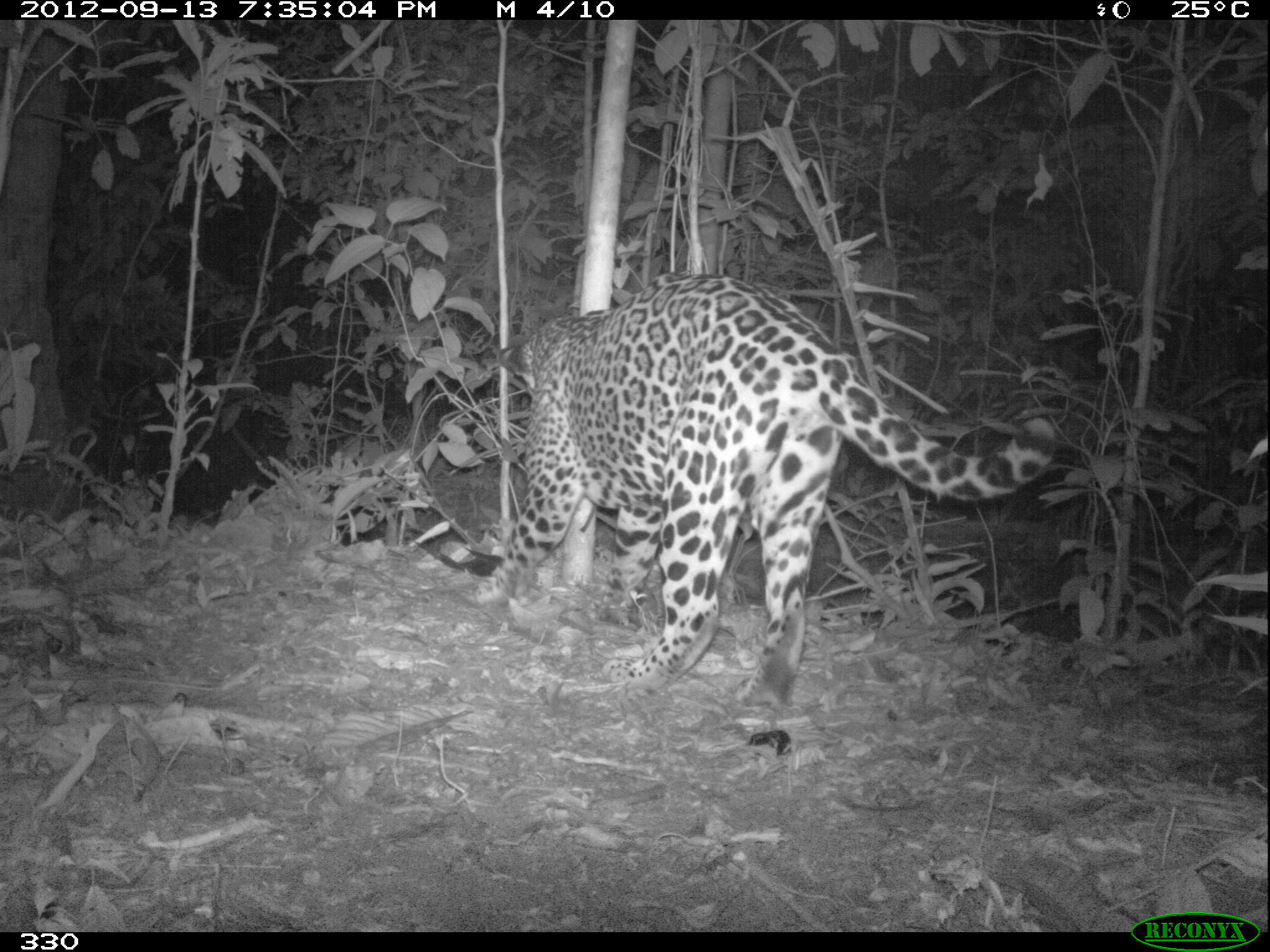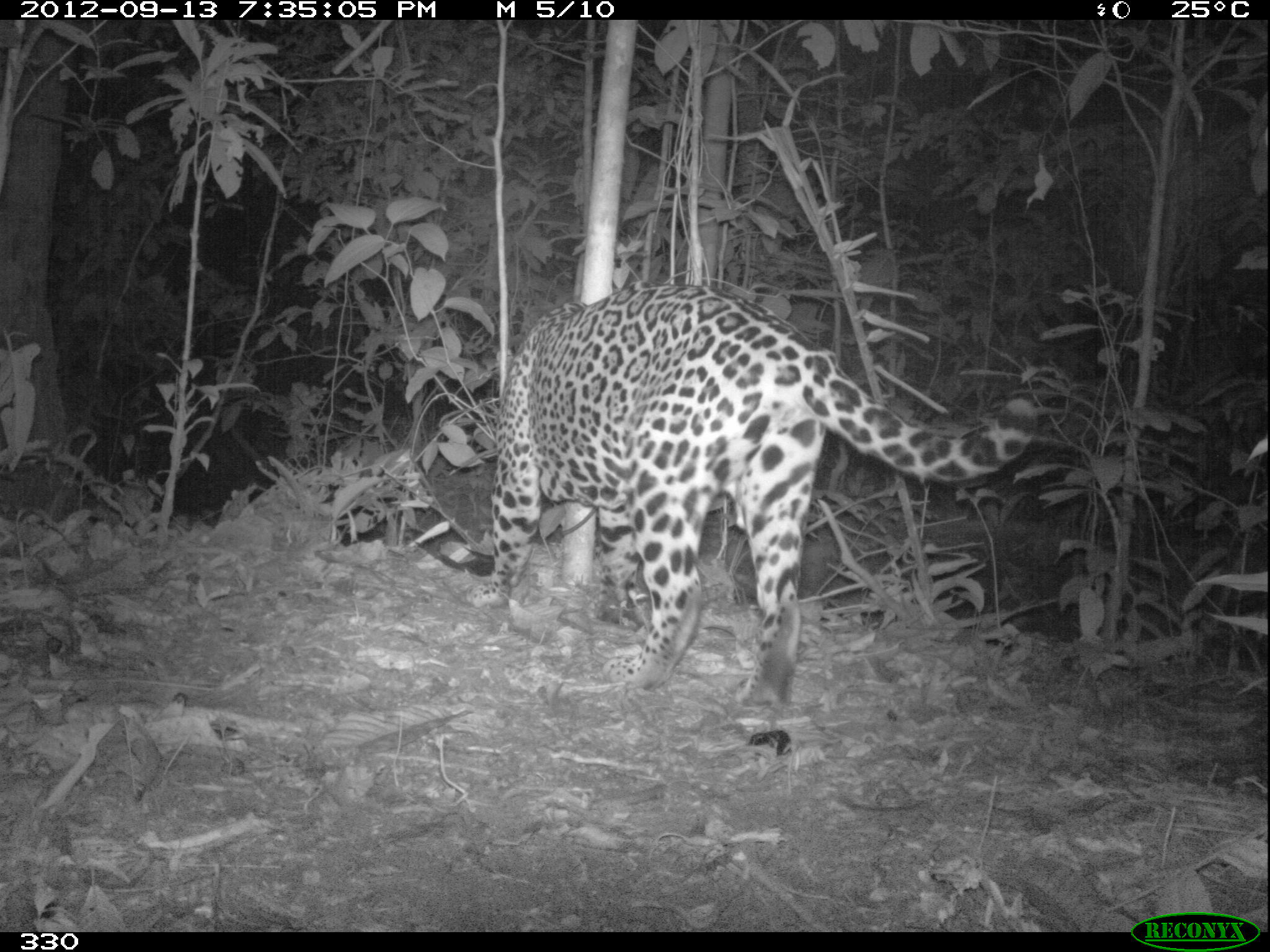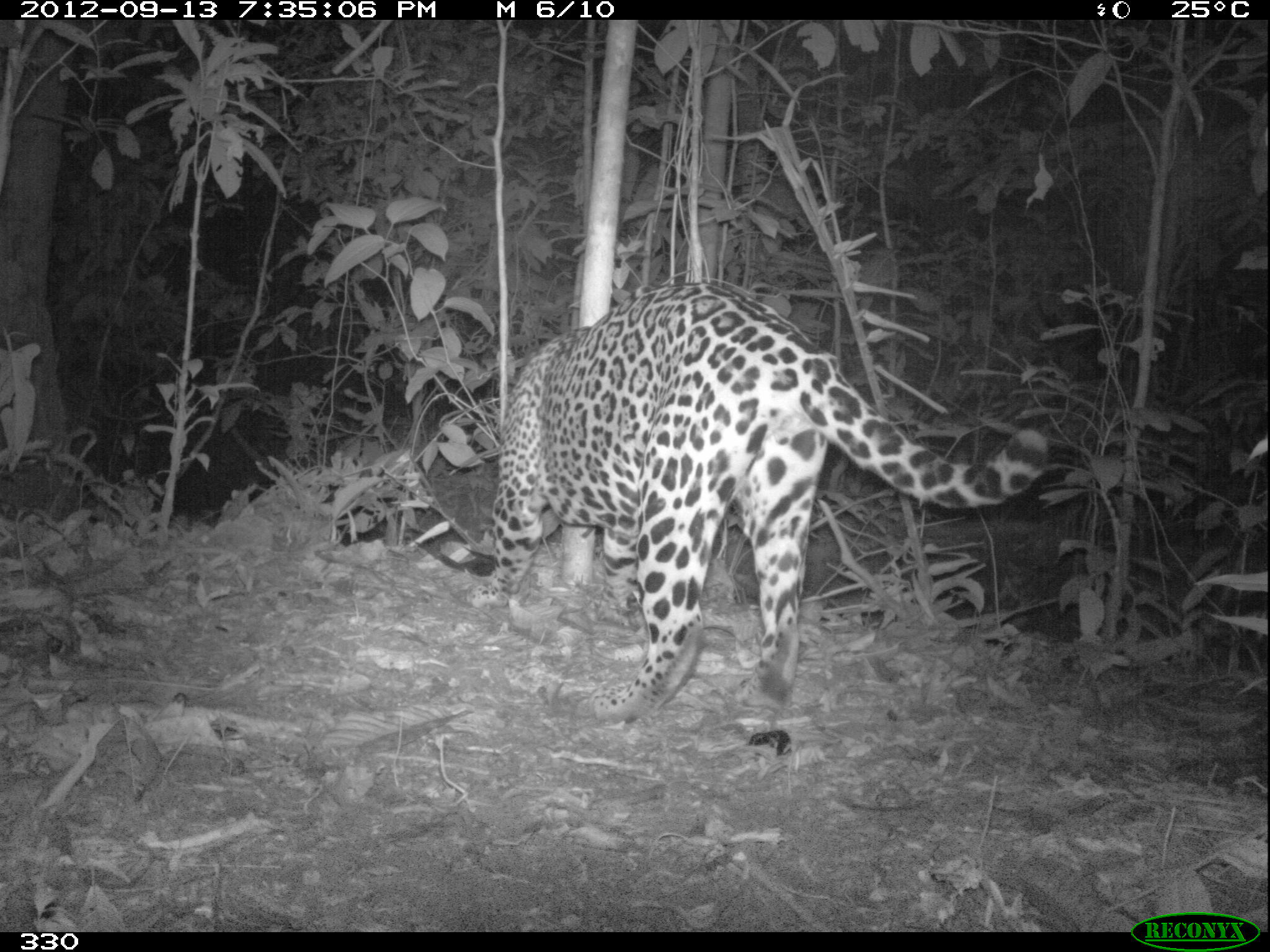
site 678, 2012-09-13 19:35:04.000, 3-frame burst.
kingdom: Animalia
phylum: Chordata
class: Mammalia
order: Carnivora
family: Felidae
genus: Panthera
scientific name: Panthera onca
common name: jaguar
Panthera onca (jaguar).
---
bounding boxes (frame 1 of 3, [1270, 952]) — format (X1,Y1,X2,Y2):
panthera onca: (468,273,1054,711)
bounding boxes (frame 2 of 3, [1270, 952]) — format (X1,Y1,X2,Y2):
panthera onca: (468,279,1036,707)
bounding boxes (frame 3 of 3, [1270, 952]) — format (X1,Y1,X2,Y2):
panthera onca: (464,282,1043,721)